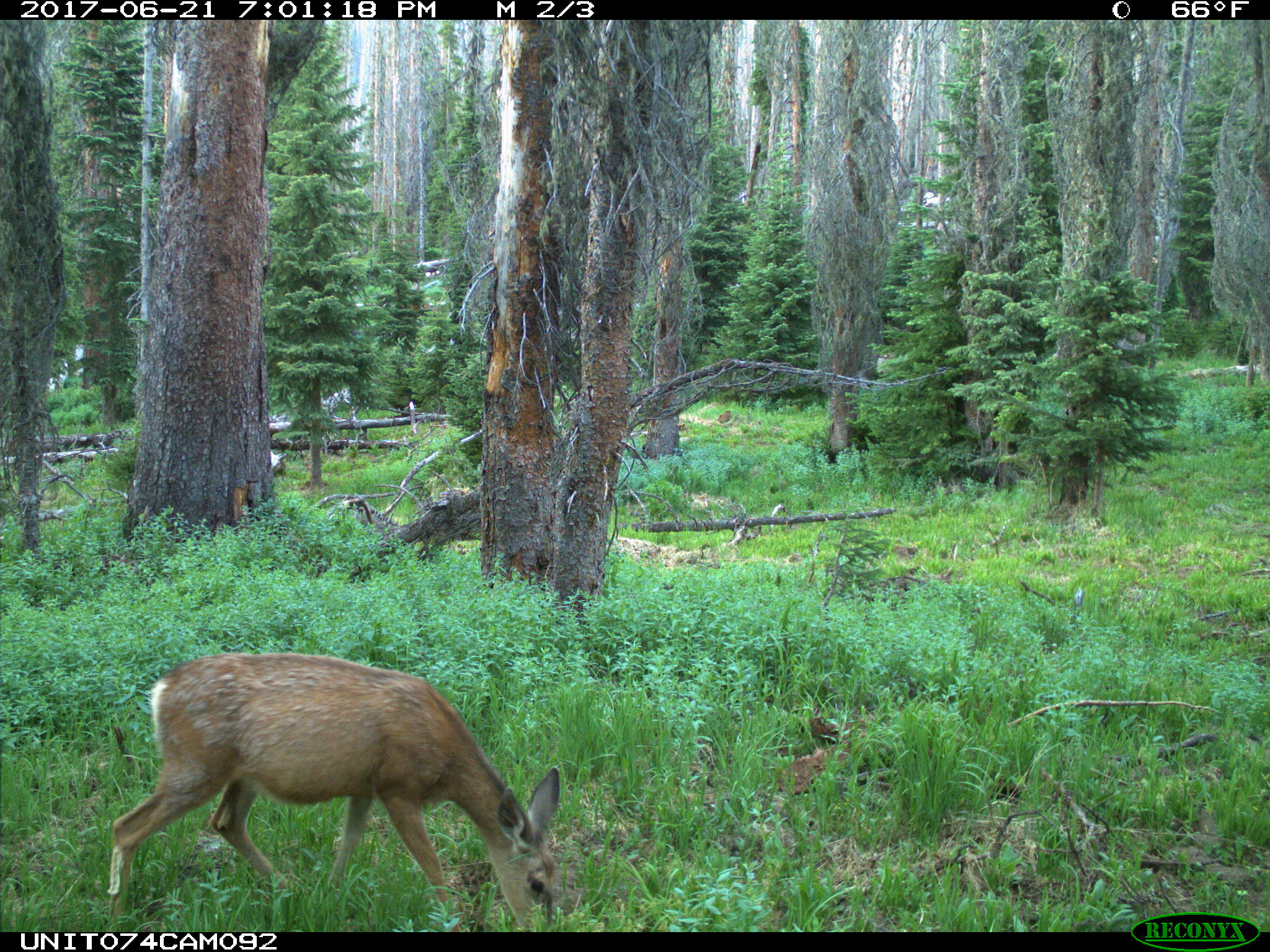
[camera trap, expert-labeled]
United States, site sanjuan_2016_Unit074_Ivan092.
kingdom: Animalia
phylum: Chordata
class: Mammalia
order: Artiodactyla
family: Cervidae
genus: Odocoileus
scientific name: Odocoileus hemionus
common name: mule deer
Odocoileus hemionus (mule deer).